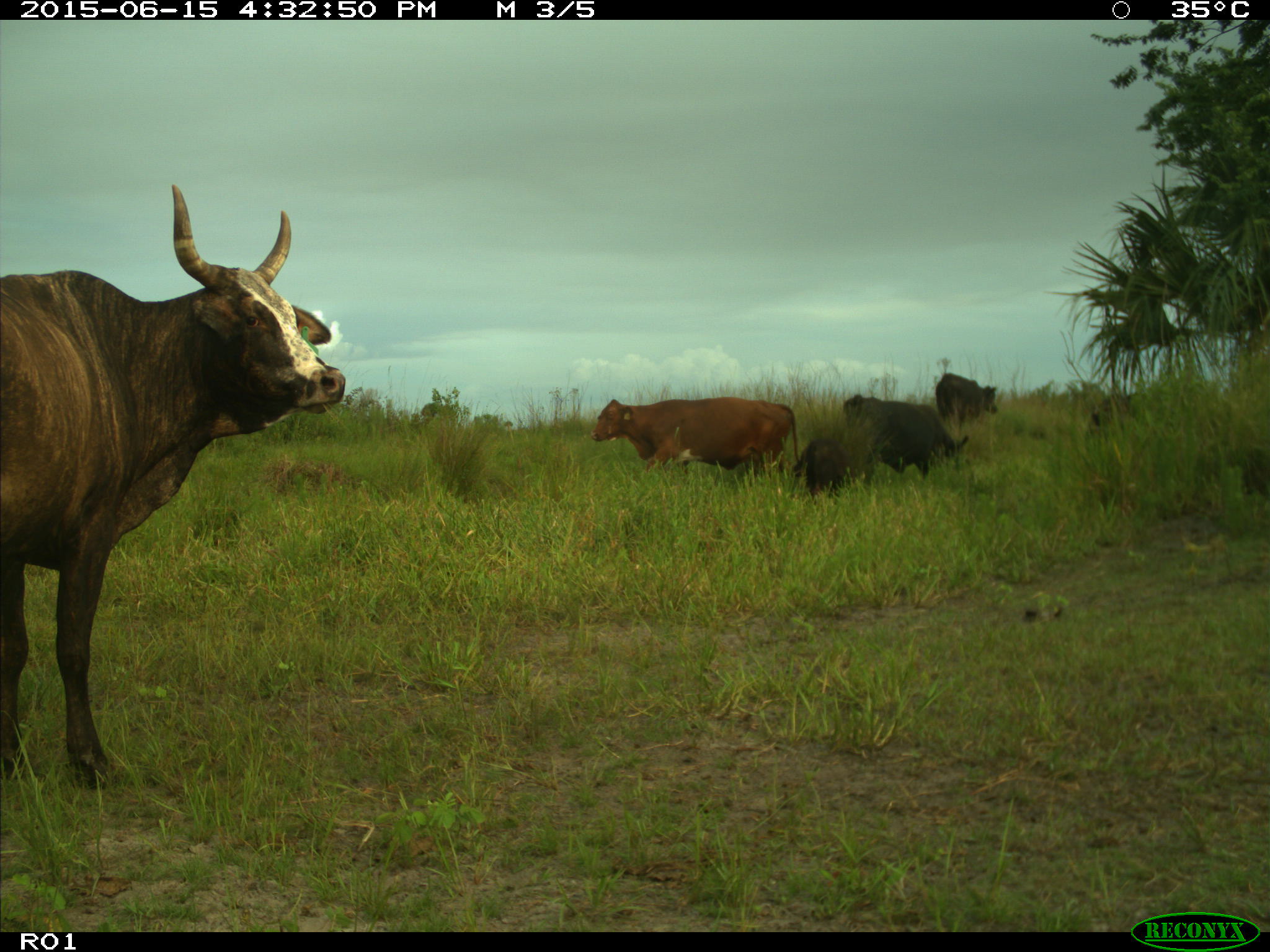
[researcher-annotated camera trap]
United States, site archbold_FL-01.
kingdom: Animalia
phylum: Chordata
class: Mammalia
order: Artiodactyla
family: Bovidae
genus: Bos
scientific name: Bos taurus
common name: domestic cow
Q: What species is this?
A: Bos taurus (domestic cow).